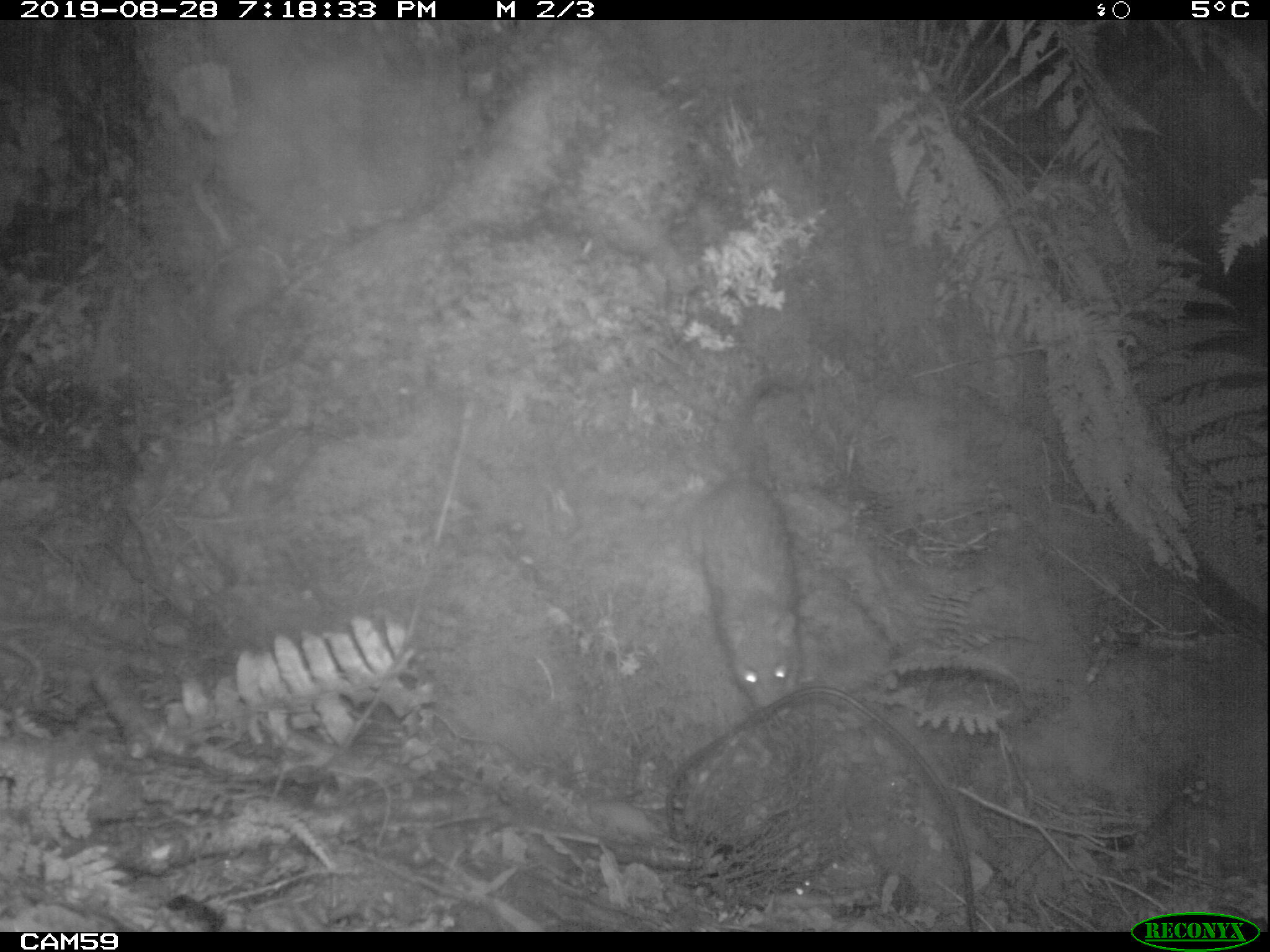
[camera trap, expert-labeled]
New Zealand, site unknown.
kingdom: Animalia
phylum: Chordata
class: Mammalia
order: Rodentia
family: Muridae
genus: Rattus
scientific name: Rattus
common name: rat